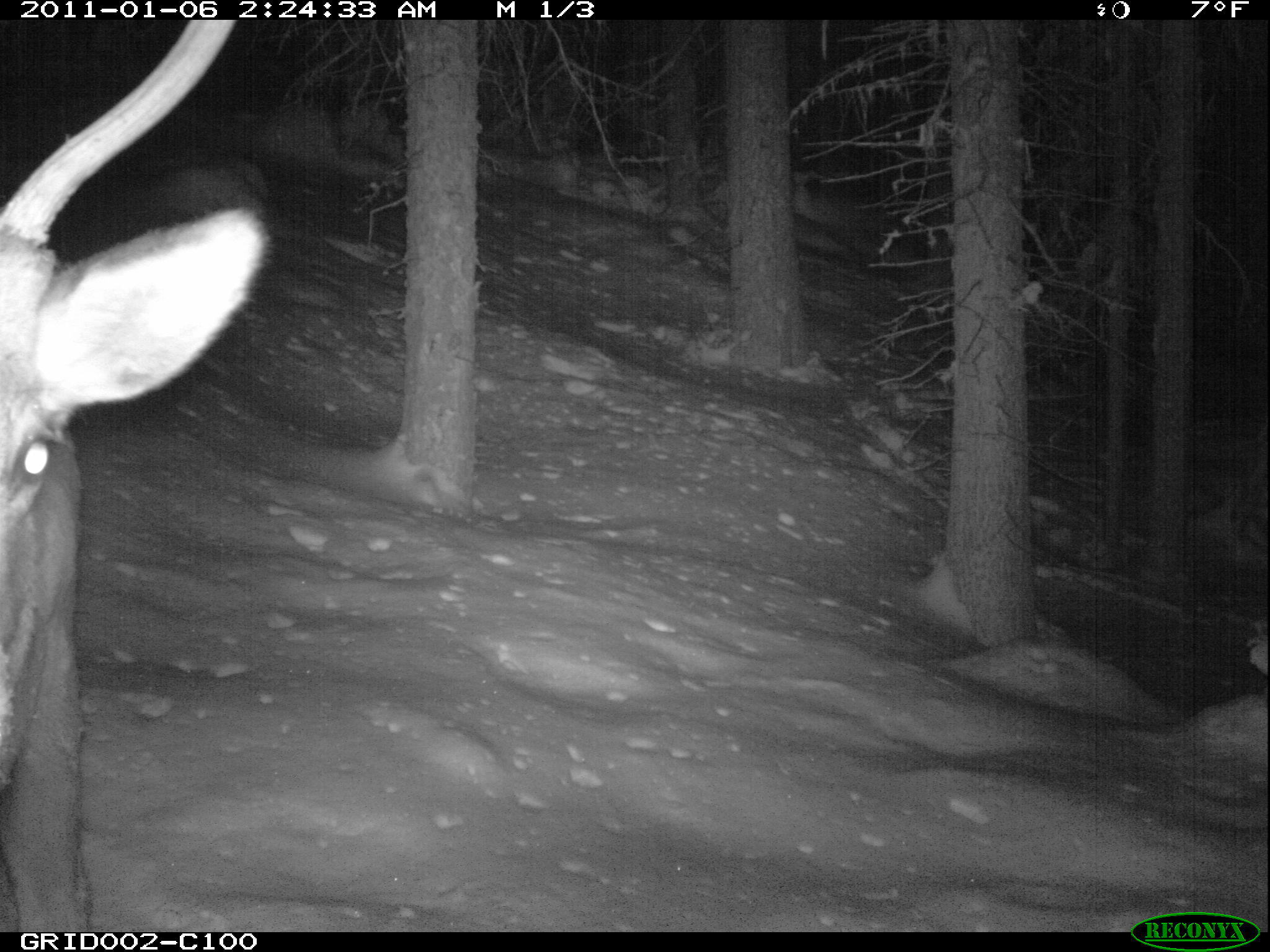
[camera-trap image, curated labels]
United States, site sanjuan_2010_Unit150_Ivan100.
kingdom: Animalia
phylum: Chordata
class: Mammalia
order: Artiodactyla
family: Cervidae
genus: Cervus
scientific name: Cervus elaphus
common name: red deer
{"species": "Cervus elaphus (red deer)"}